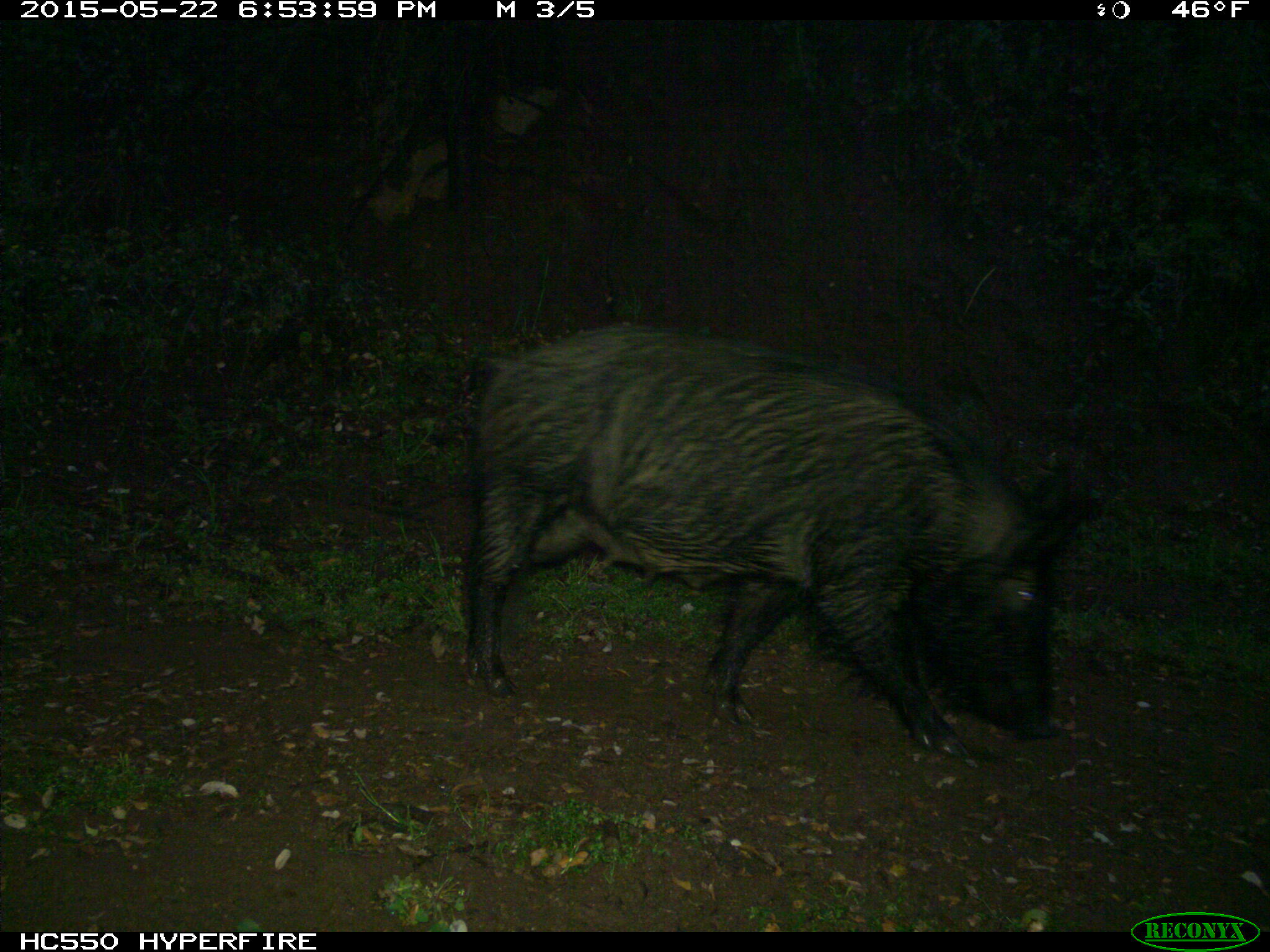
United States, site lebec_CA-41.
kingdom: Animalia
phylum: Chordata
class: Mammalia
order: Artiodactyla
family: Suidae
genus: Sus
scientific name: Sus scrofa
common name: wild boar